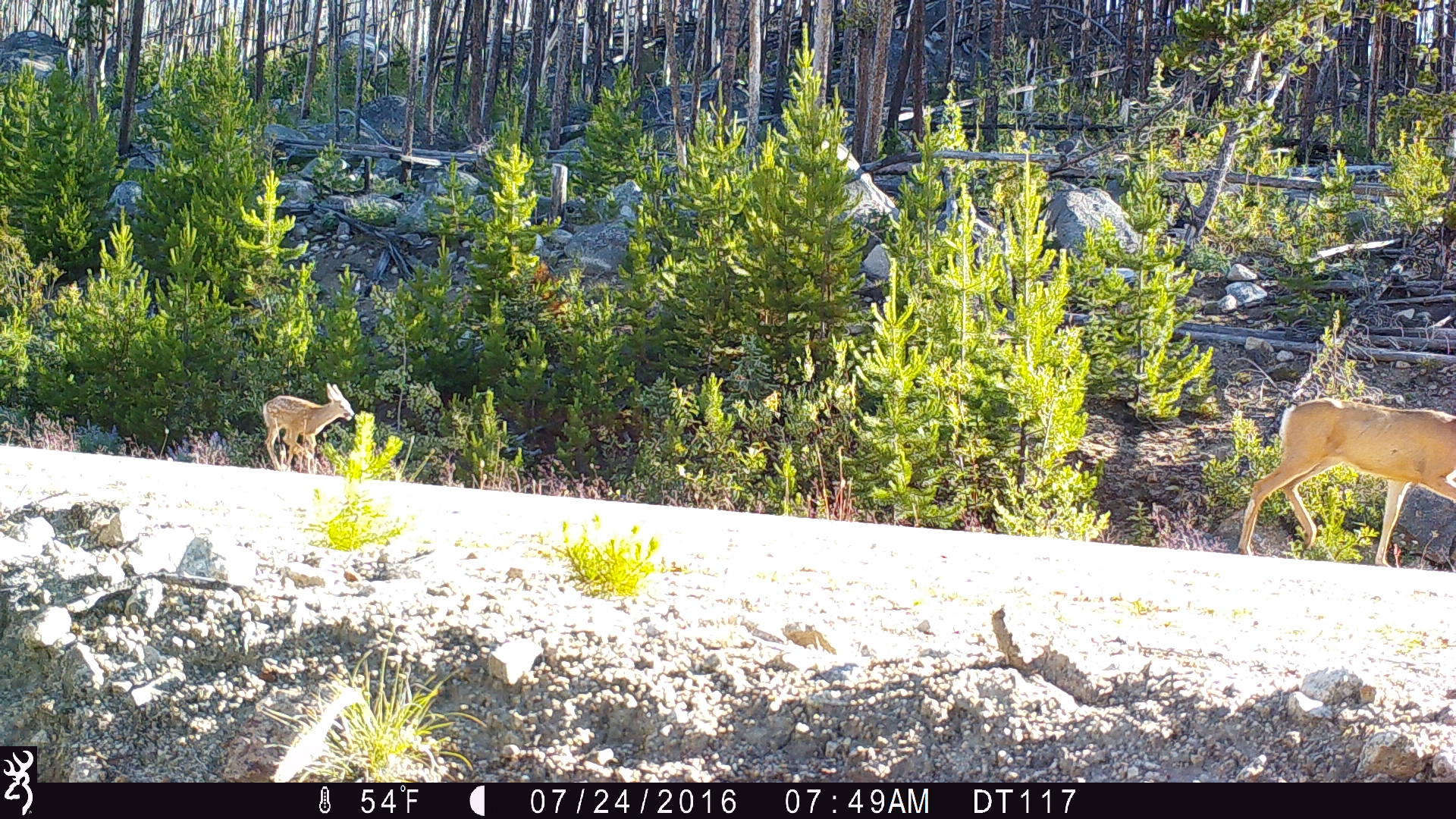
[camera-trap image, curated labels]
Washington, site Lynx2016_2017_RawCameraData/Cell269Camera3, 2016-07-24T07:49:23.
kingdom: Animalia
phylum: Chordata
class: Mammalia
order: Artiodactyla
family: Cervidae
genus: Odocoileus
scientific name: Odocoileus hemionus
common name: mule deer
Odocoileus hemionus (mule deer). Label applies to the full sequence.